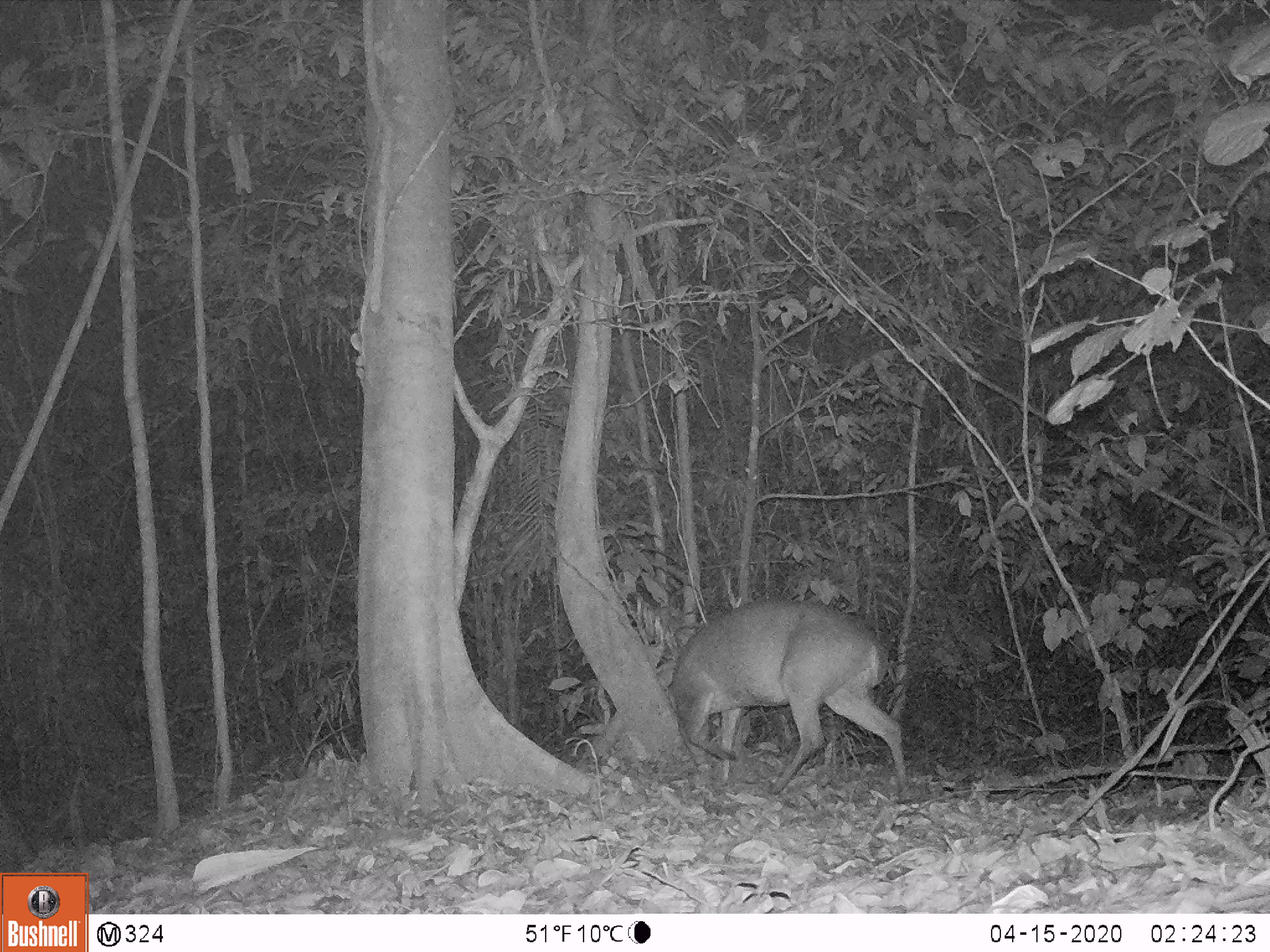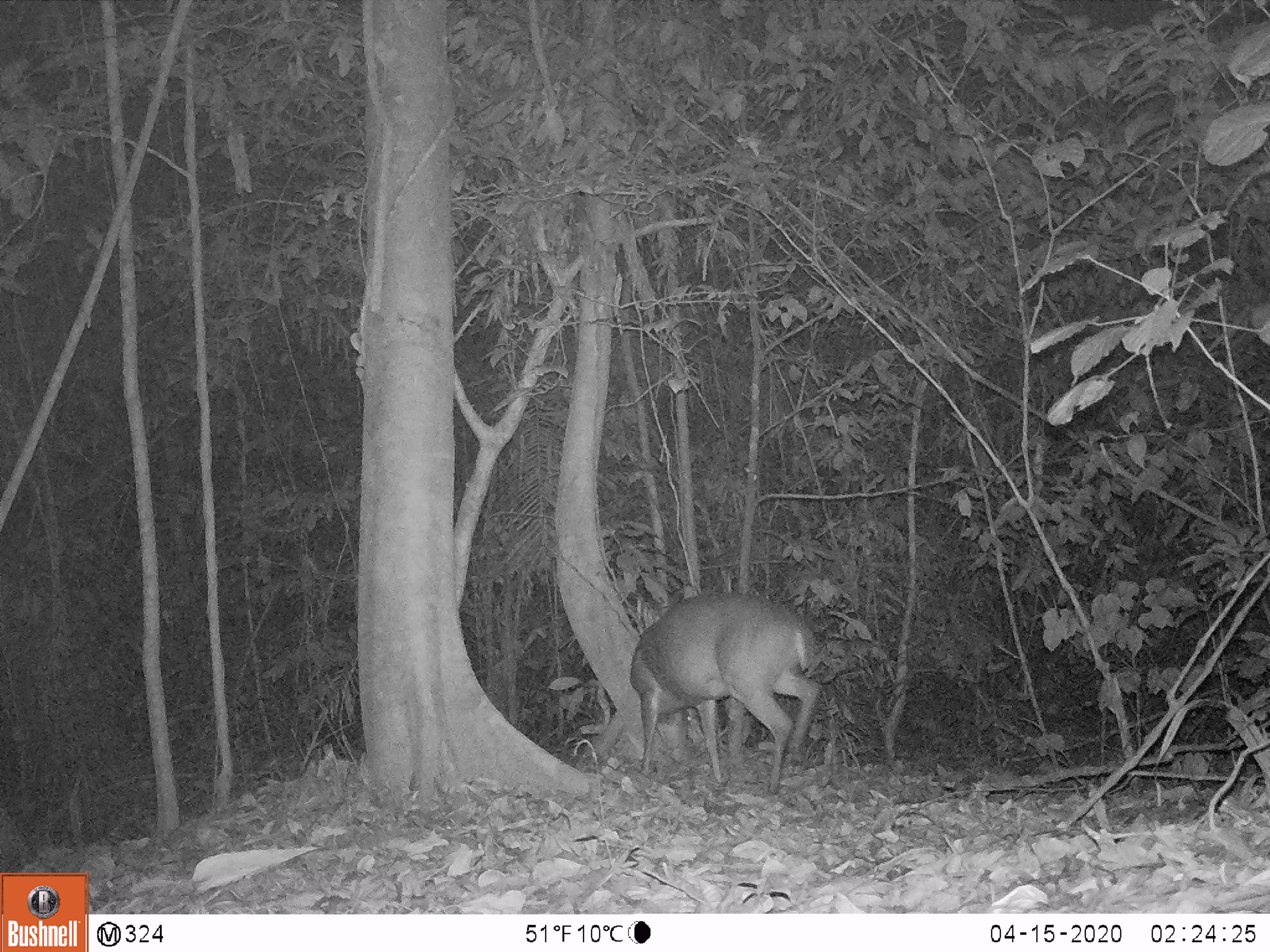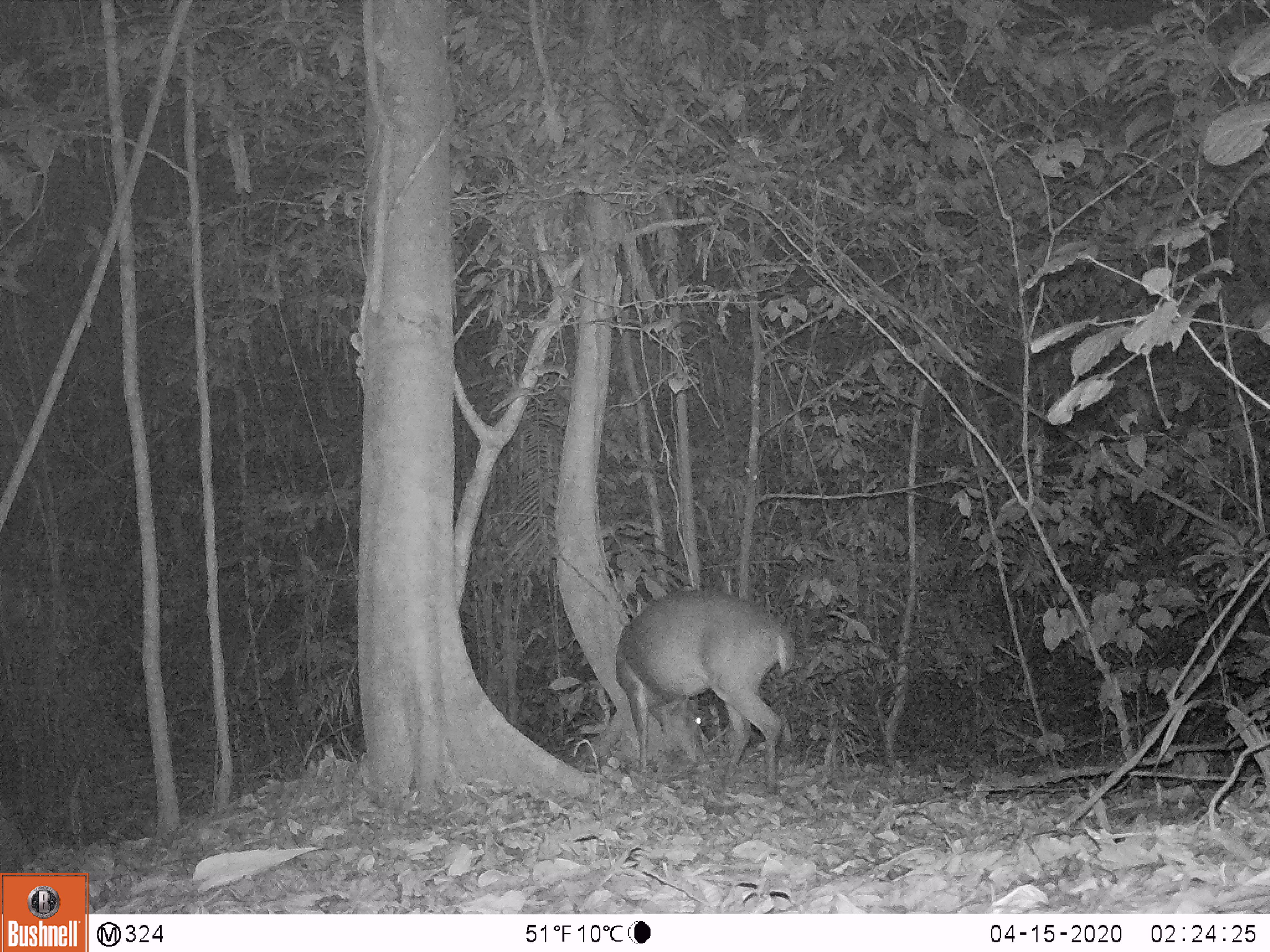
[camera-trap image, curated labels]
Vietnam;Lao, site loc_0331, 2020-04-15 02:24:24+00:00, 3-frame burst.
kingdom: Animalia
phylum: Chordata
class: Mammalia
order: Artiodactyla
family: Cervidae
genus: Muntiacus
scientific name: Muntiacus vuquangensis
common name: large-antlered muntjac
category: large antlered muntjac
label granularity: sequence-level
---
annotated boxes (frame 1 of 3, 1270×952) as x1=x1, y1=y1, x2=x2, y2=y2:
large antlered muntjac: x1=665, y1=598, x2=908, y2=793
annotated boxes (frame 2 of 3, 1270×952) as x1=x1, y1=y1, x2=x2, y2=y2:
large antlered muntjac: x1=627, y1=590, x2=822, y2=793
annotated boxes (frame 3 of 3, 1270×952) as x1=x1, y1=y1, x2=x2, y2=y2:
large antlered muntjac: x1=614, y1=587, x2=795, y2=793